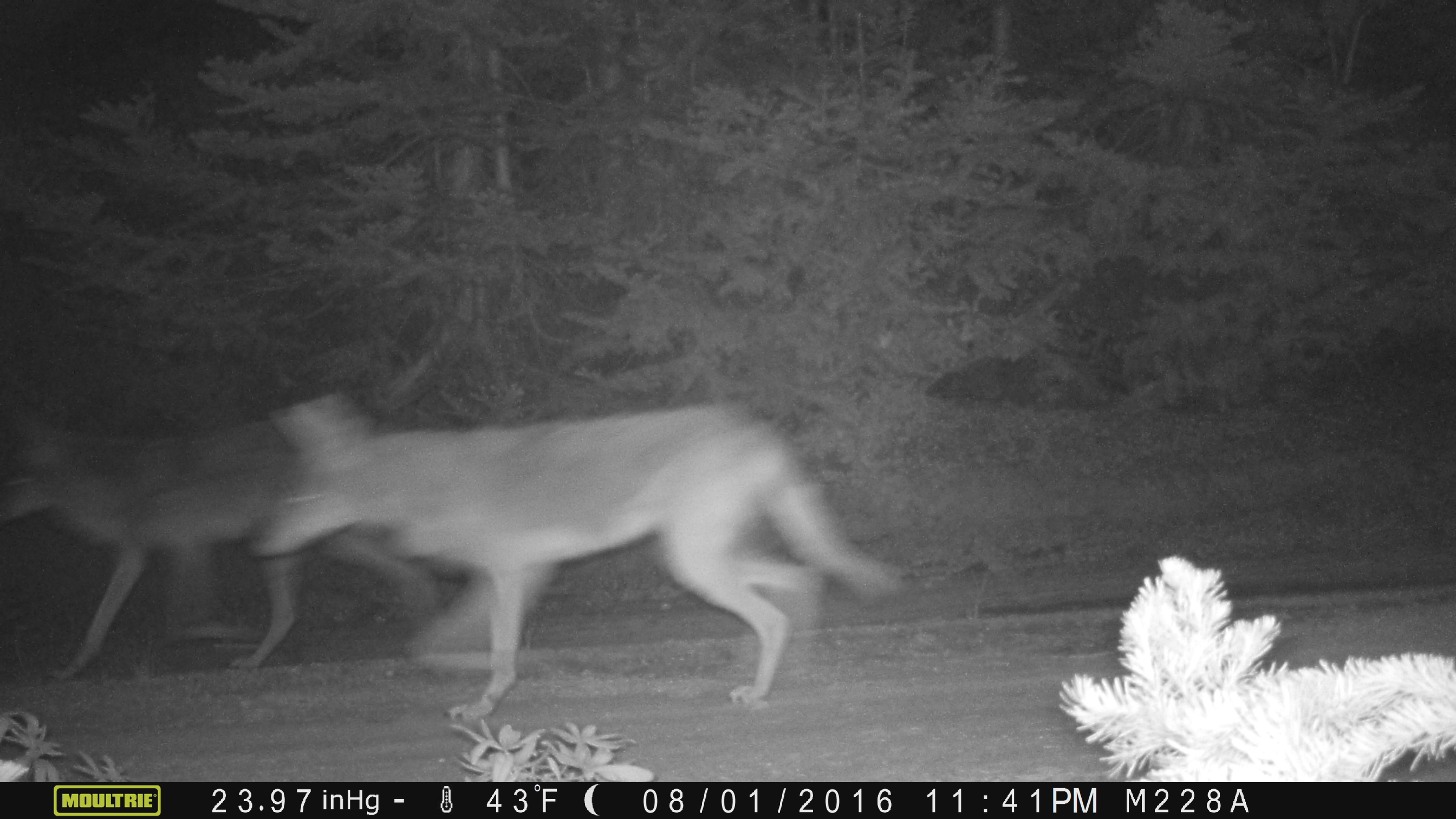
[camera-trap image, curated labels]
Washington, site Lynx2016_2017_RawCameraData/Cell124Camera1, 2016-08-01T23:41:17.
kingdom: Animalia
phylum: Chordata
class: Mammalia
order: Carnivora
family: Canidae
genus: Canis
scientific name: Canis latrans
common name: coyote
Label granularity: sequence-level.